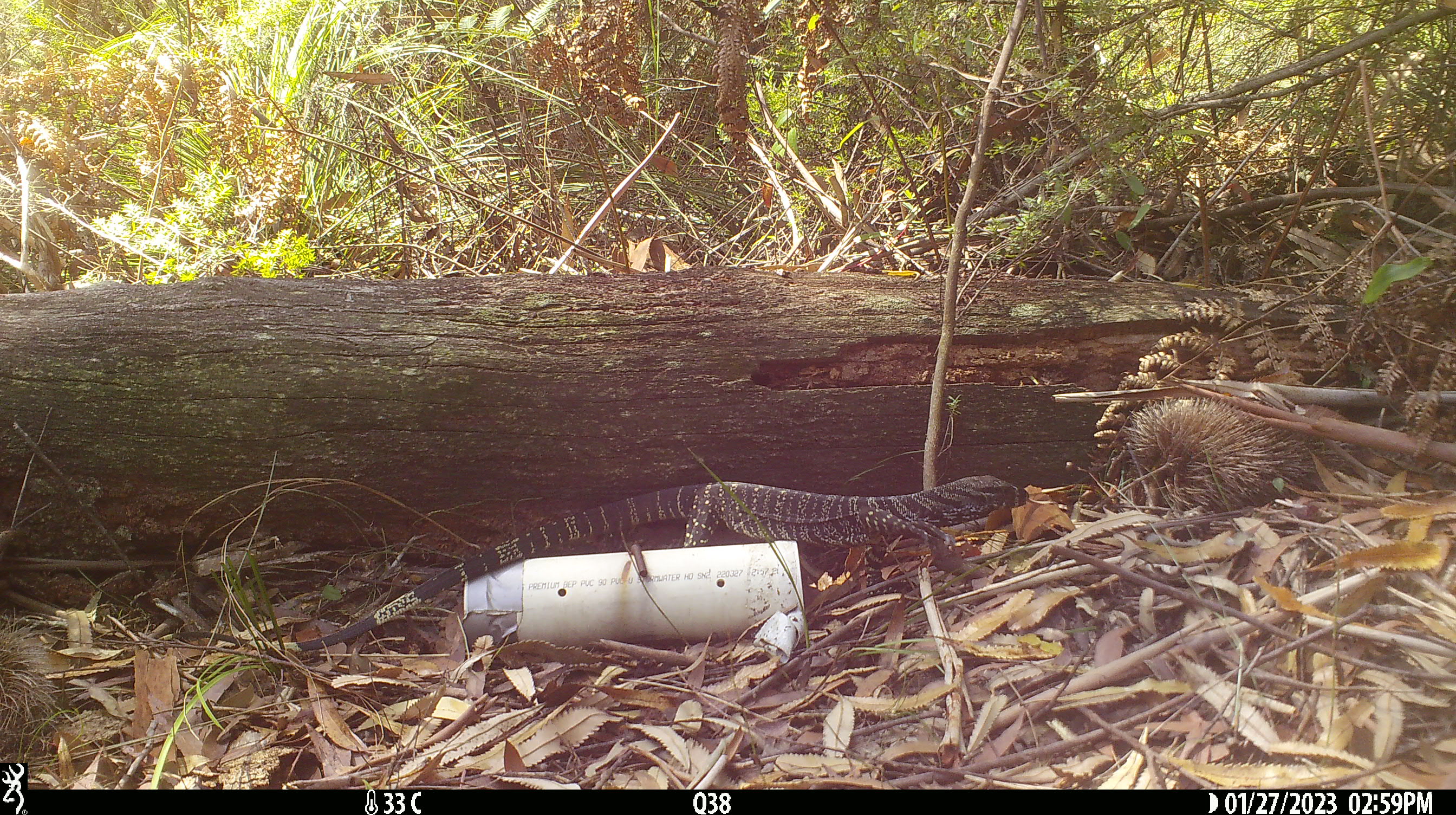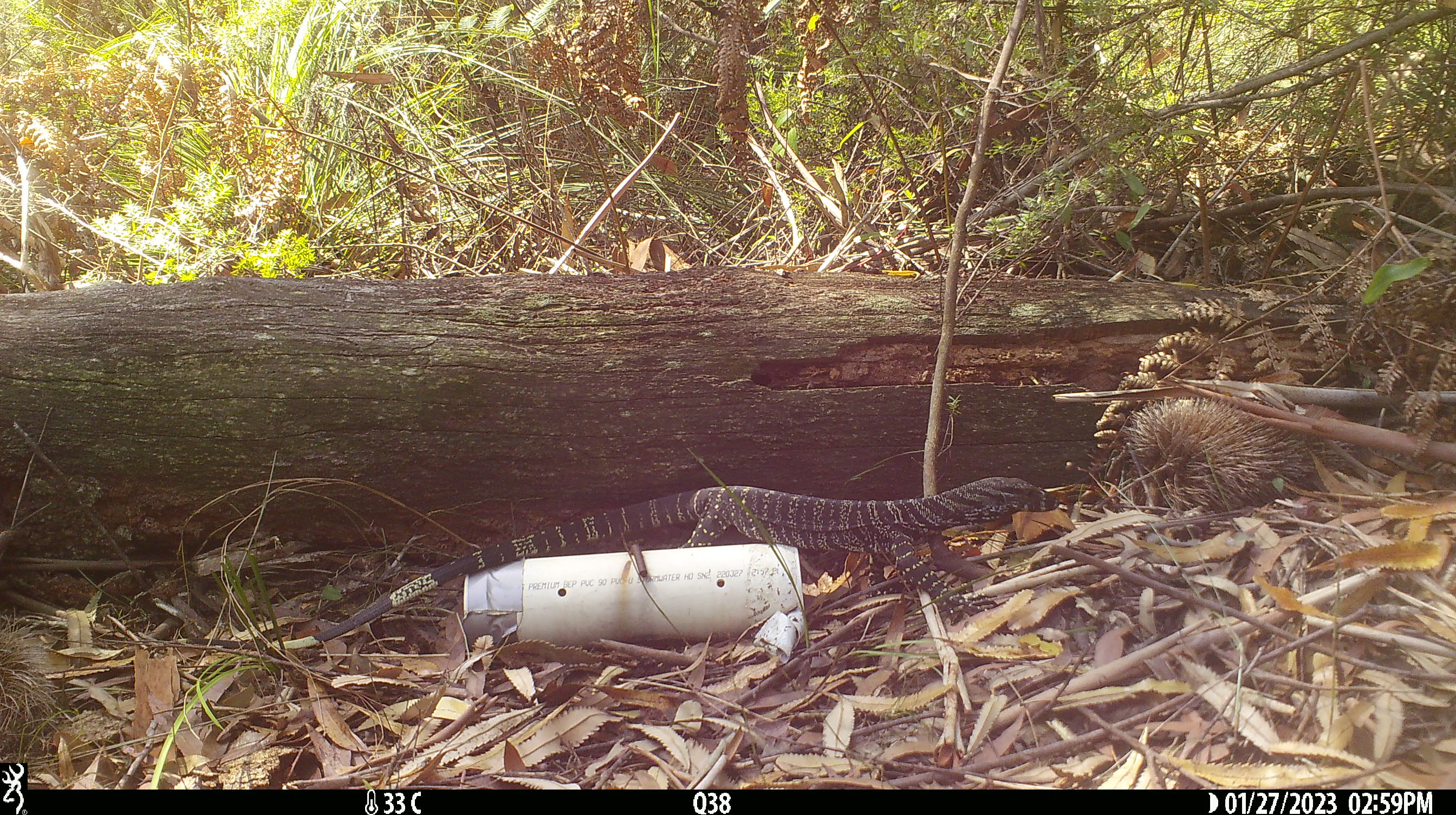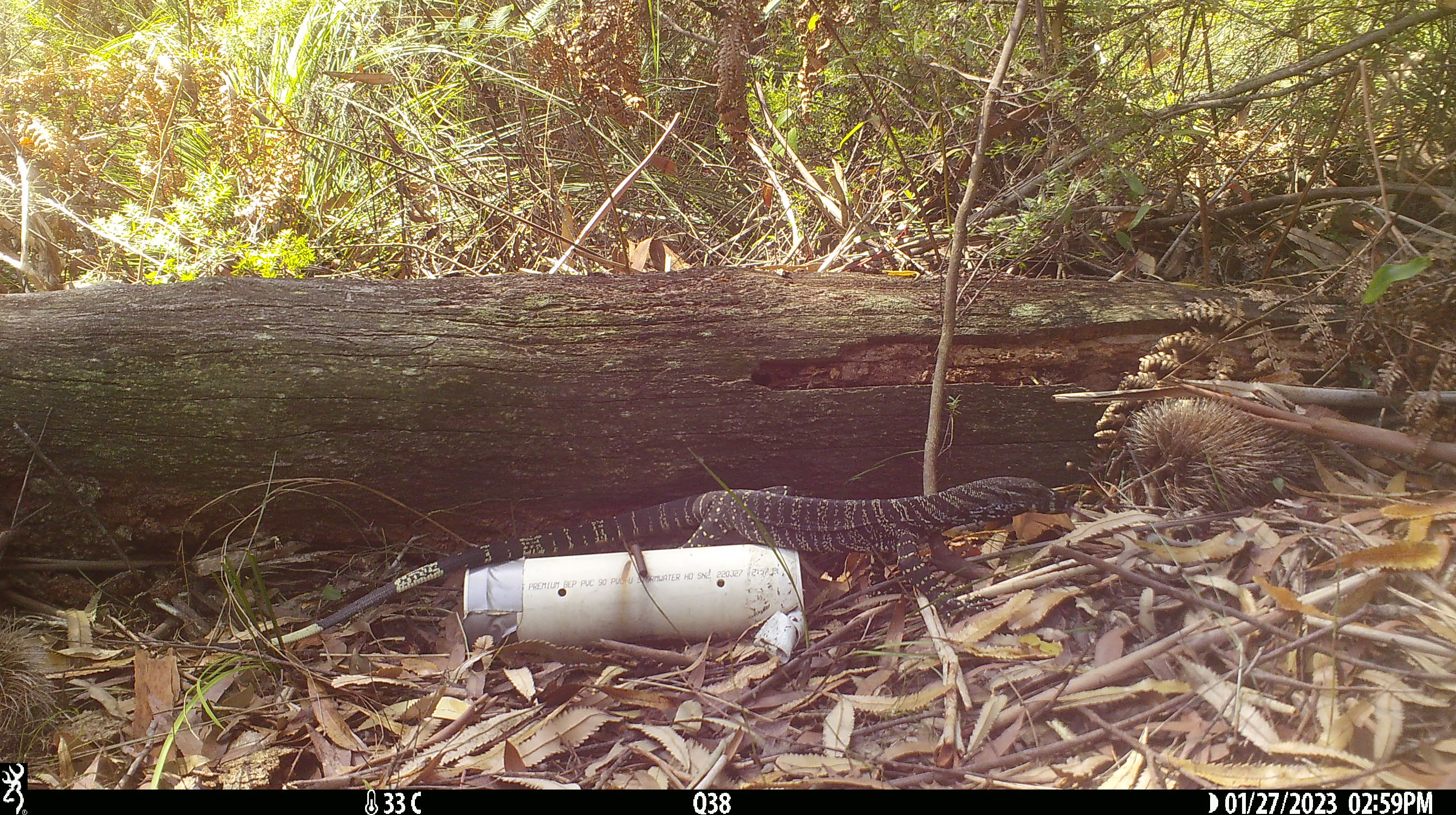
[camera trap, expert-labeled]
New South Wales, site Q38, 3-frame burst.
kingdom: Animalia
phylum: Chordata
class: Reptilia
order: Squamata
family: Varanidae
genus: Varanus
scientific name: Varanus varius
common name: lace monitor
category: goanna